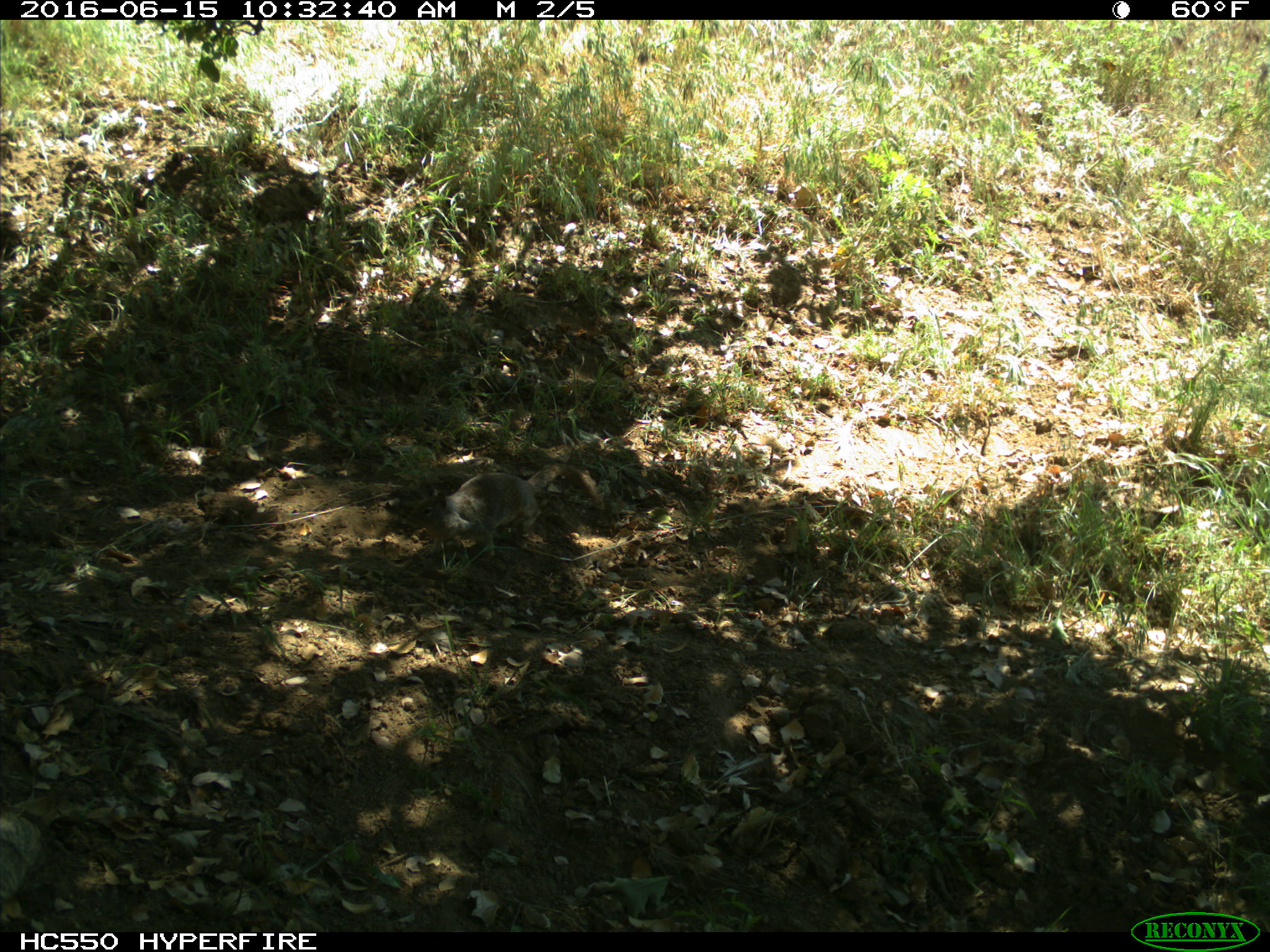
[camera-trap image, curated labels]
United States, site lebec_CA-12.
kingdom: Animalia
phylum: Chordata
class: Mammalia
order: Rodentia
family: Sciuridae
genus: Otospermophilus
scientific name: Otospermophilus beecheyi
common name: california ground squirrel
Otospermophilus beecheyi (california ground squirrel).